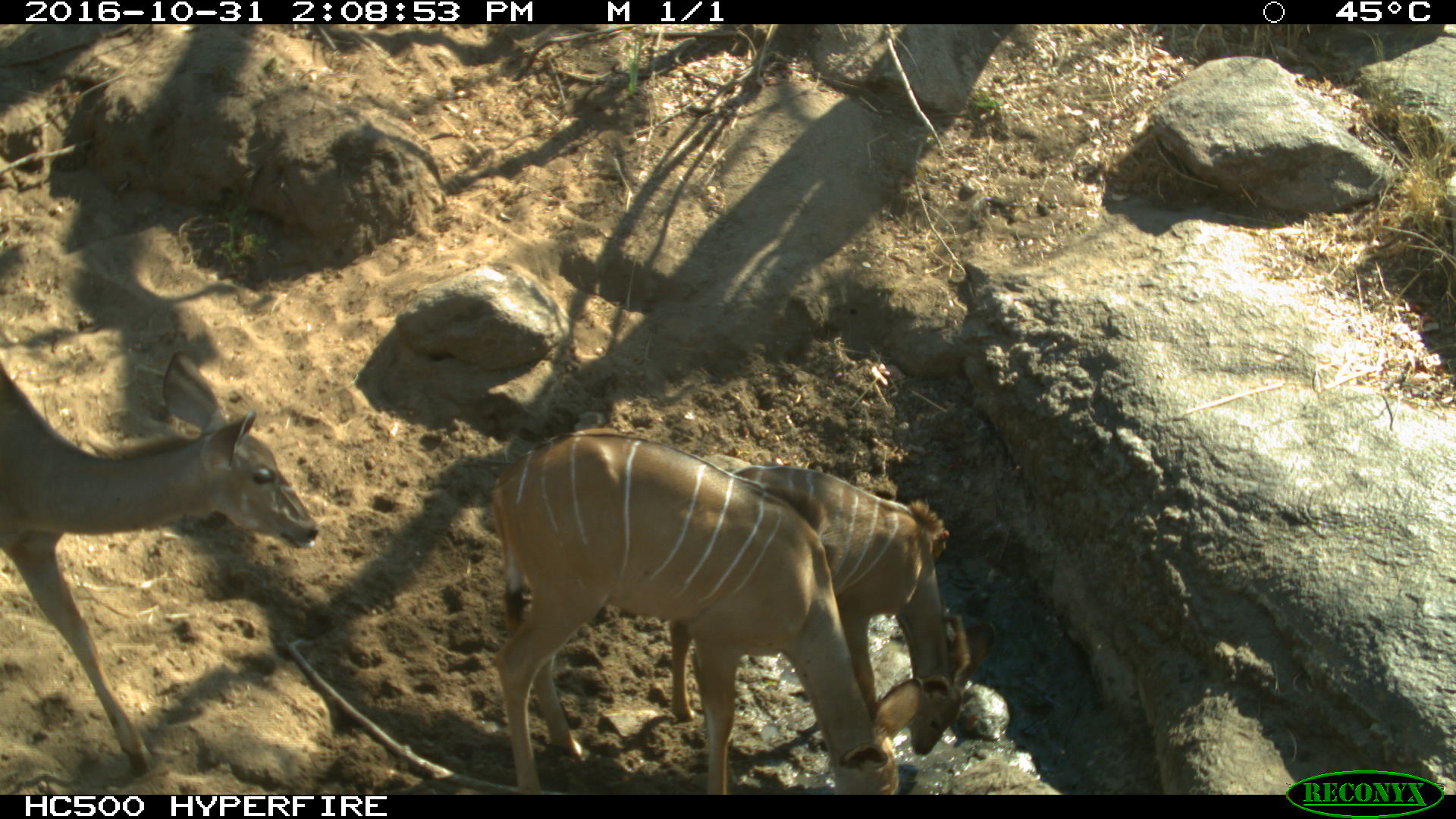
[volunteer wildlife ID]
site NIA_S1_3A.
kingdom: Animalia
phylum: Chordata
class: Mammalia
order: Artiodactyla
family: Bovidae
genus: Tragelaphus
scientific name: Tragelaphus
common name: kudu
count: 3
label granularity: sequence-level